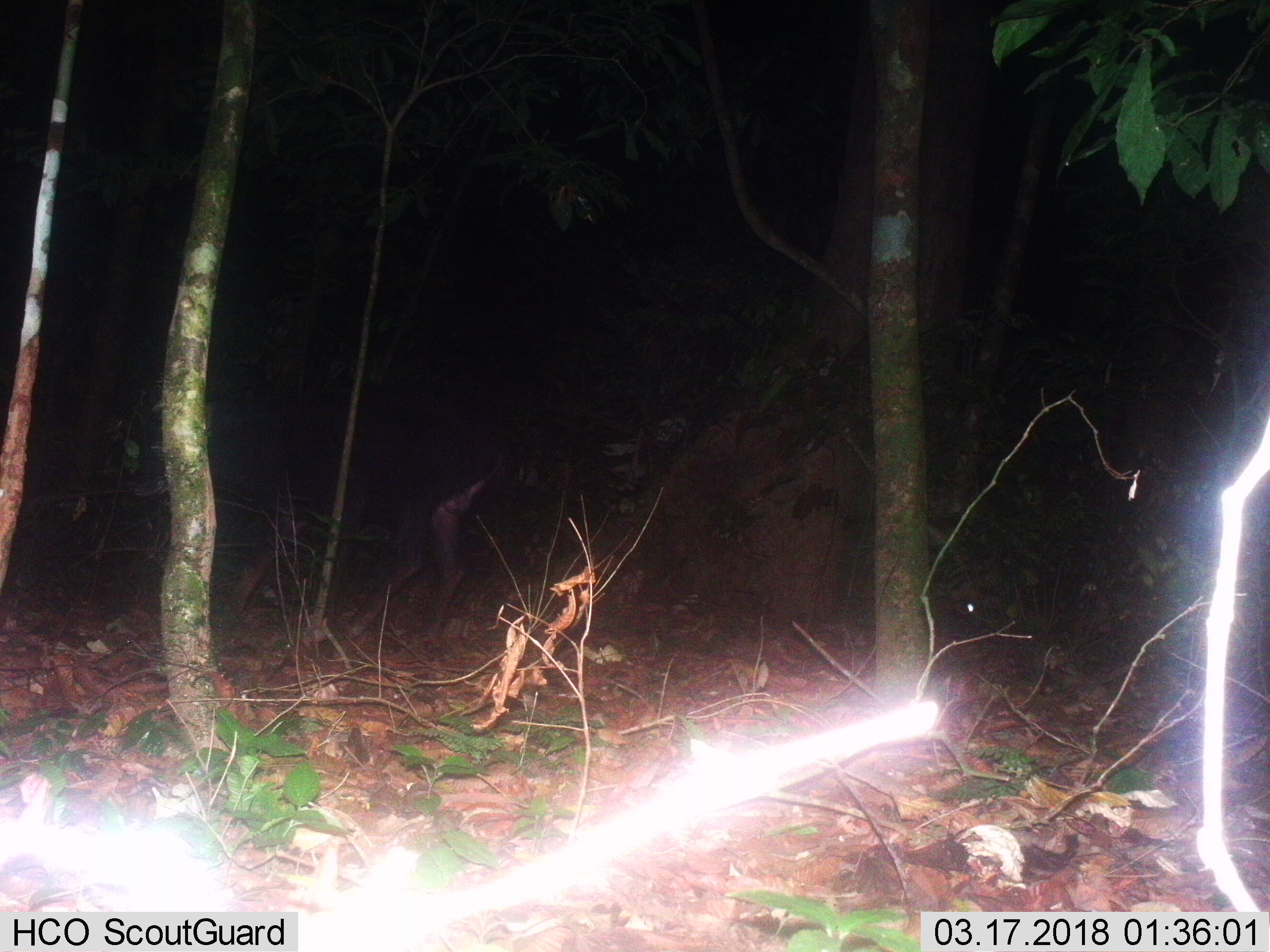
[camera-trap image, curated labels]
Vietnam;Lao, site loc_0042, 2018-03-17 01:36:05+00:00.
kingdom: Animalia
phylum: Chordata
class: Mammalia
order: Artiodactyla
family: Bovidae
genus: Capricornis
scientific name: Capricornis sumatraensis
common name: chinese serow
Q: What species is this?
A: Chinese serow (Capricornis sumatraensis).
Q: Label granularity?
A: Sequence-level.